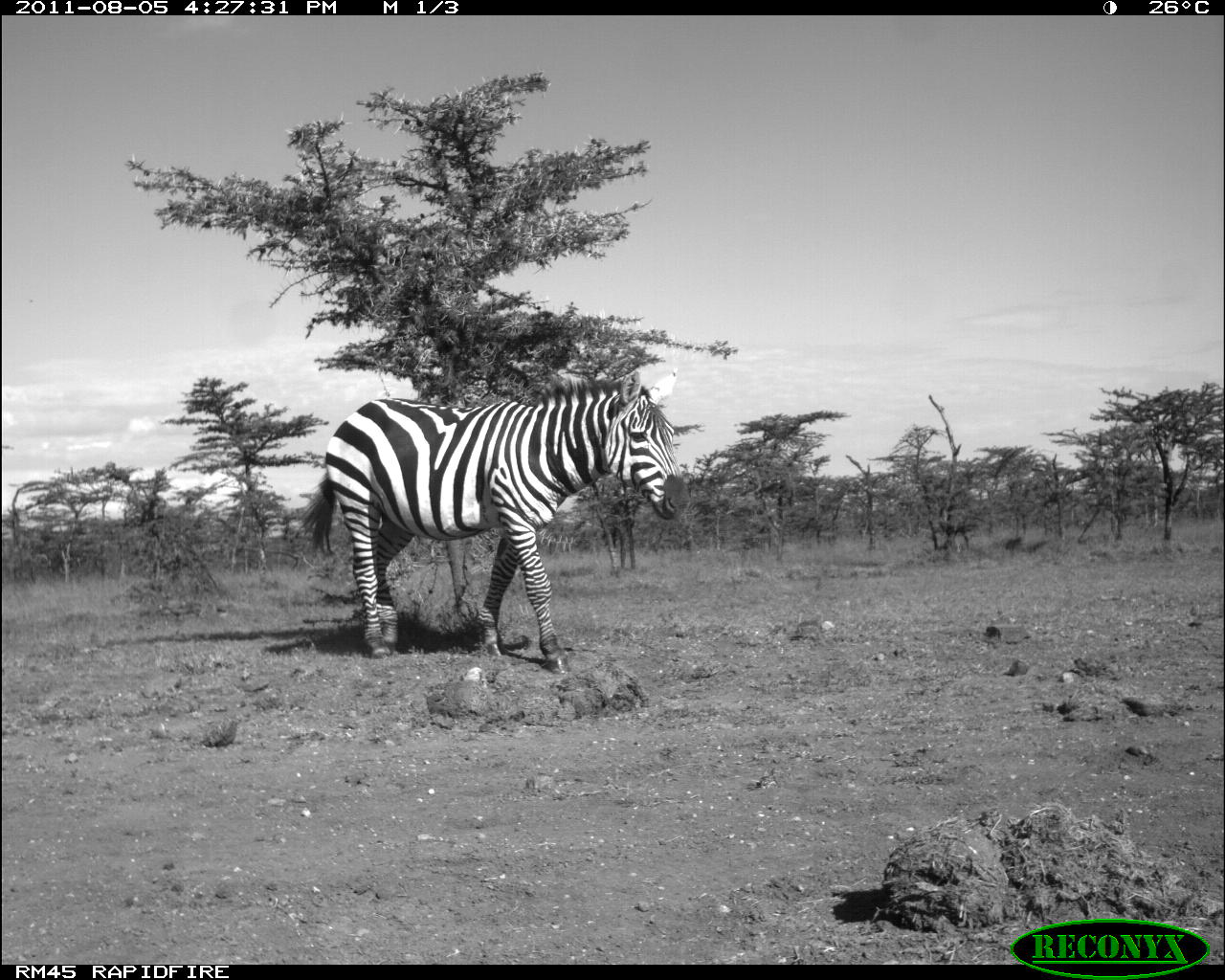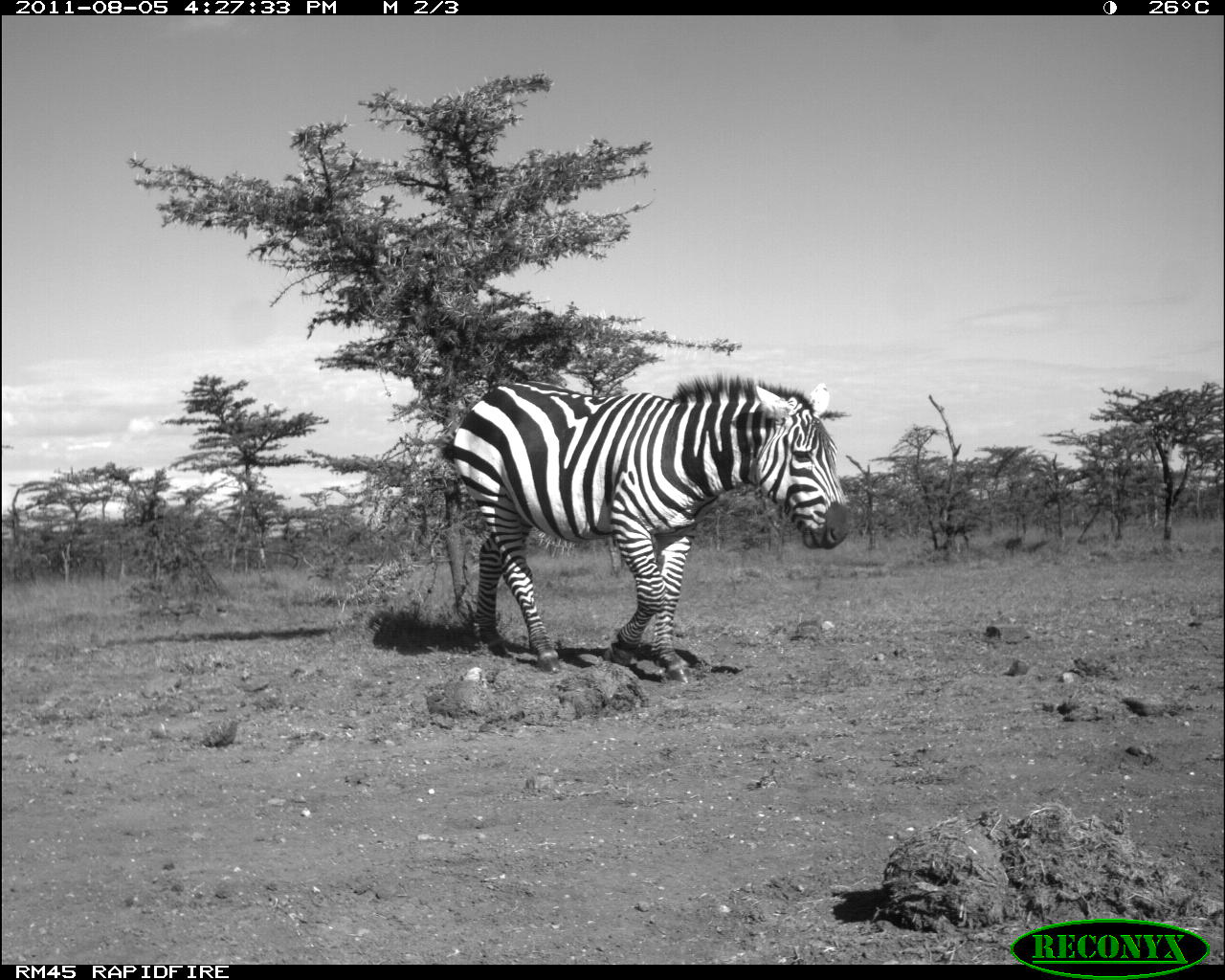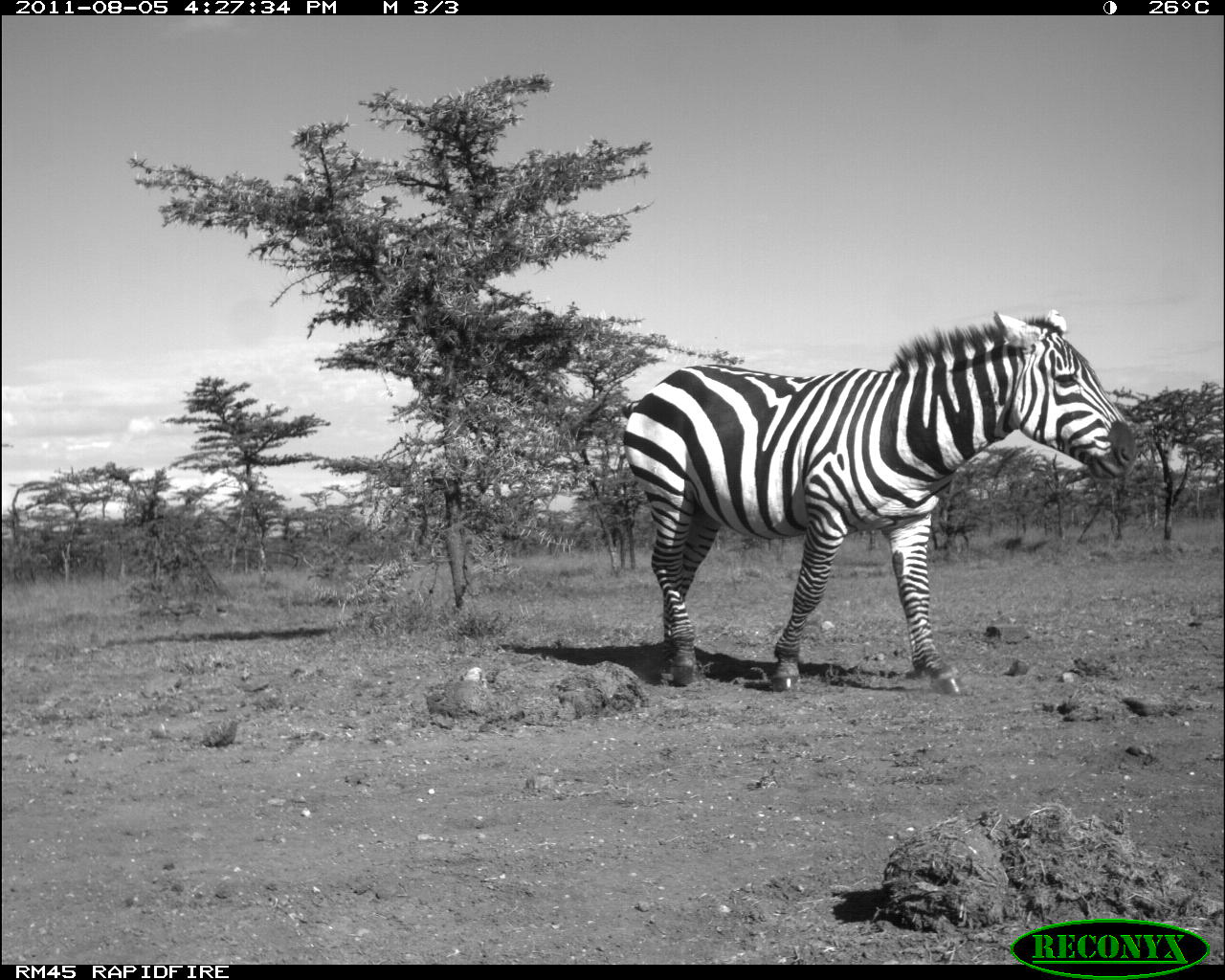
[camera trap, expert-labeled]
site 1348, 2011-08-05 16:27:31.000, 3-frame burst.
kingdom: Animalia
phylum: Chordata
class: Mammalia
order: Perissodactyla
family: Equidae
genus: Equus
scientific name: Equus quagga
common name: plains zebra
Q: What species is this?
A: Equus quagga (plains zebra).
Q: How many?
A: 1.